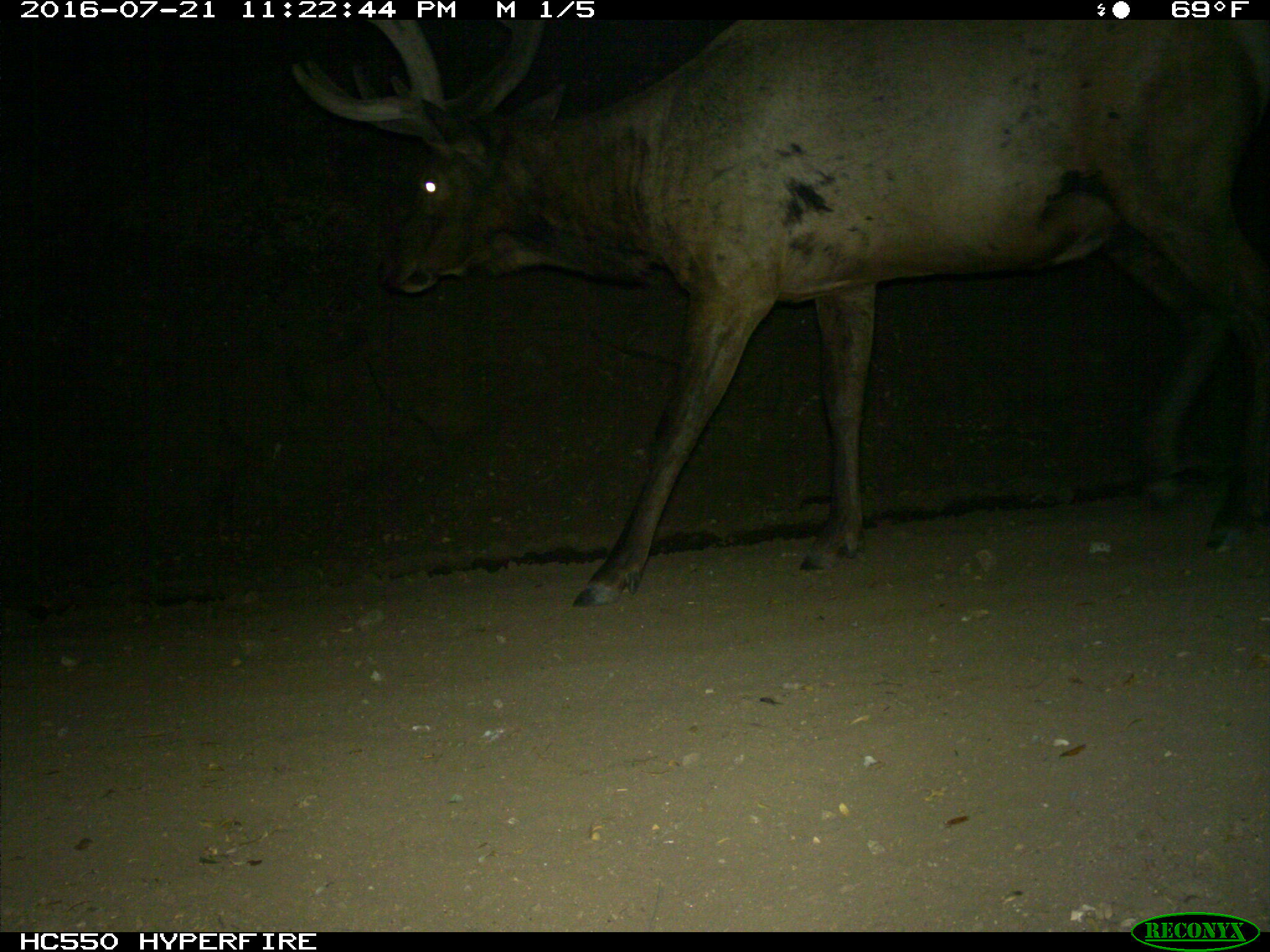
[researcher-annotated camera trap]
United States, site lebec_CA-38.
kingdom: Animalia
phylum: Chordata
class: Mammalia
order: Artiodactyla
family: Cervidae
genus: Cervus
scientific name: Cervus canadensis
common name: elk